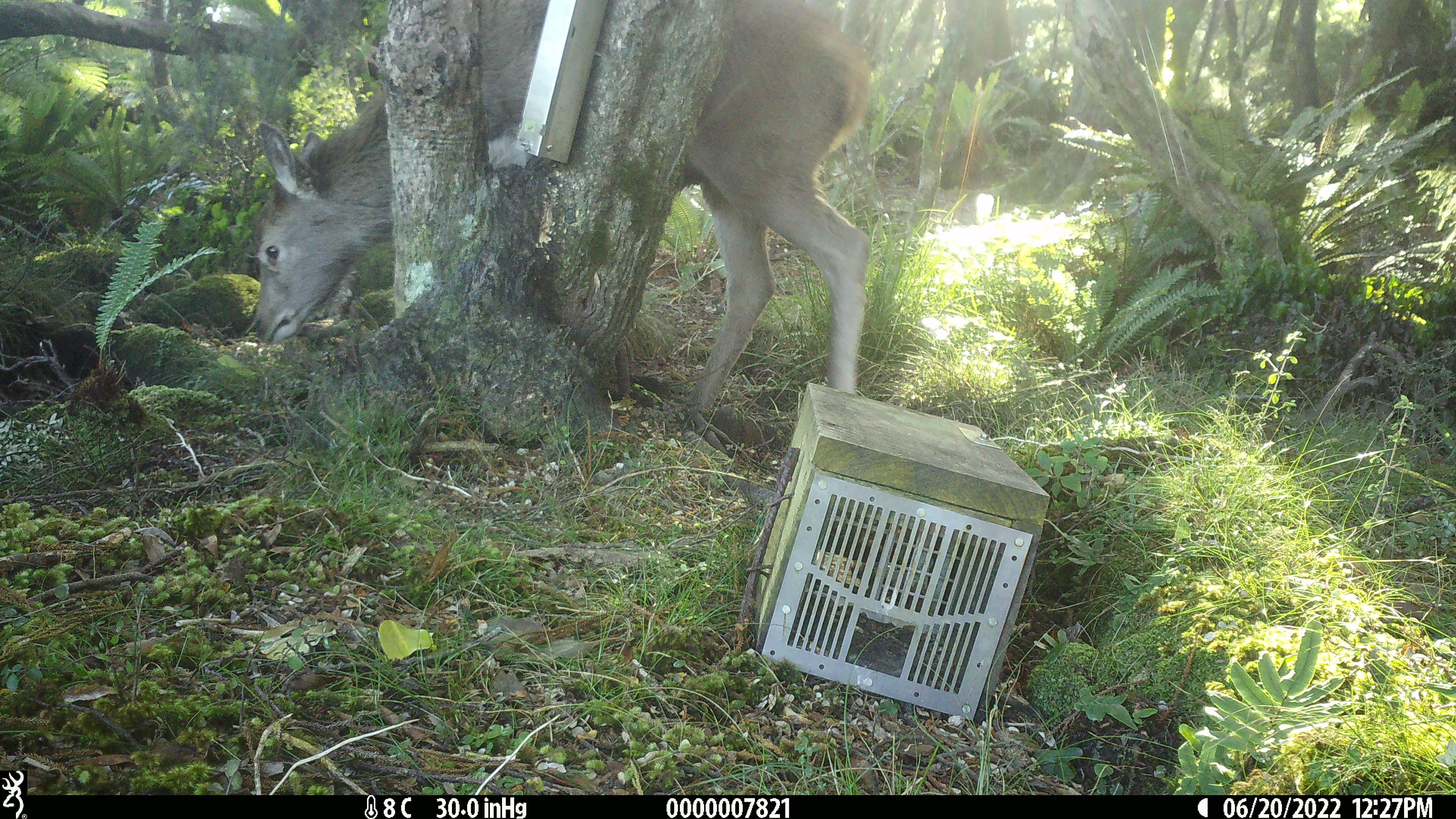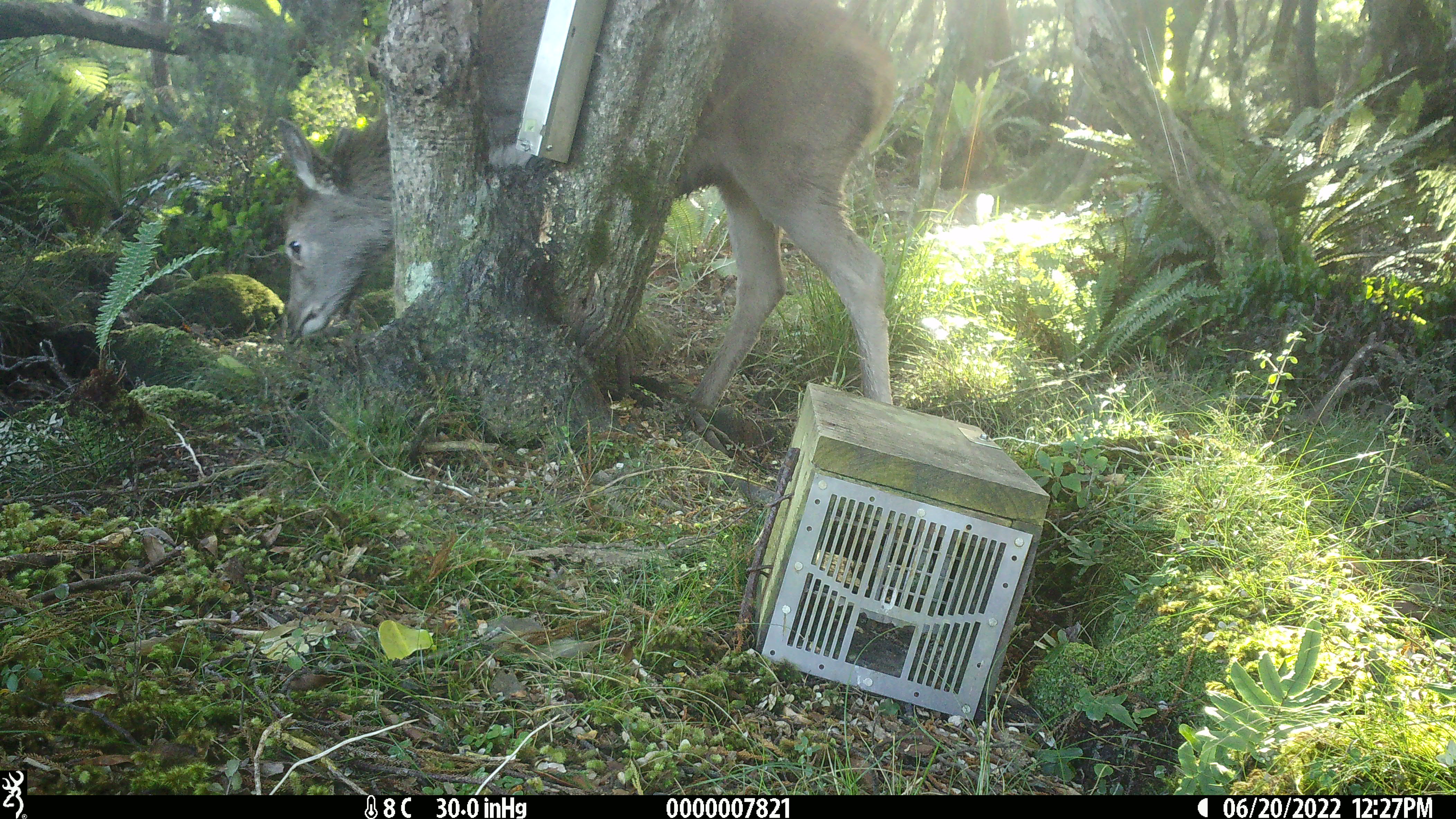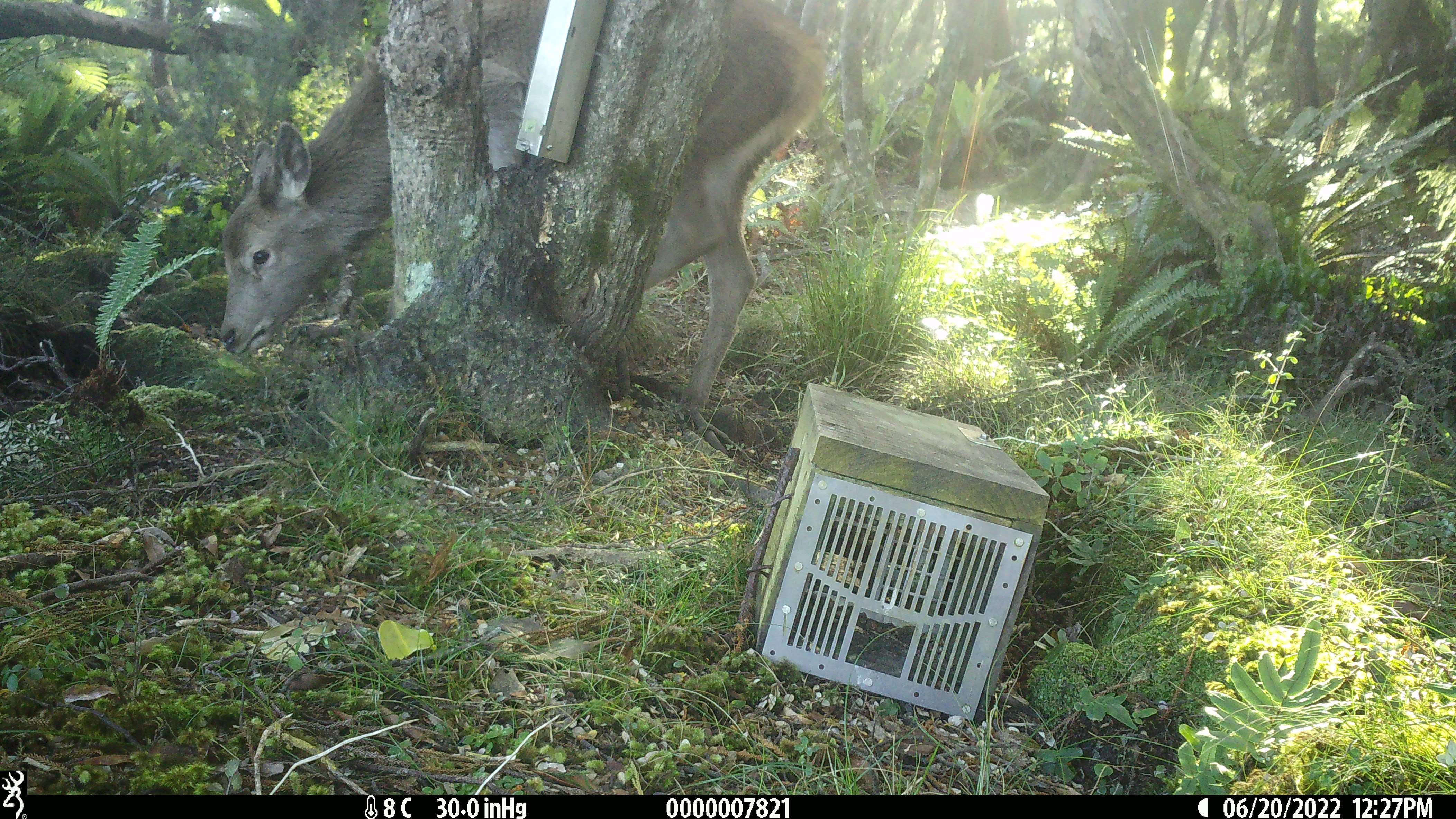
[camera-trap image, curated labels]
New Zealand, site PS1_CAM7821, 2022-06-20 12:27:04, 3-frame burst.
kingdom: Animalia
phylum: Chordata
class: Mammalia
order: Artiodactyla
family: Cervidae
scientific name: Cervidae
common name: deer